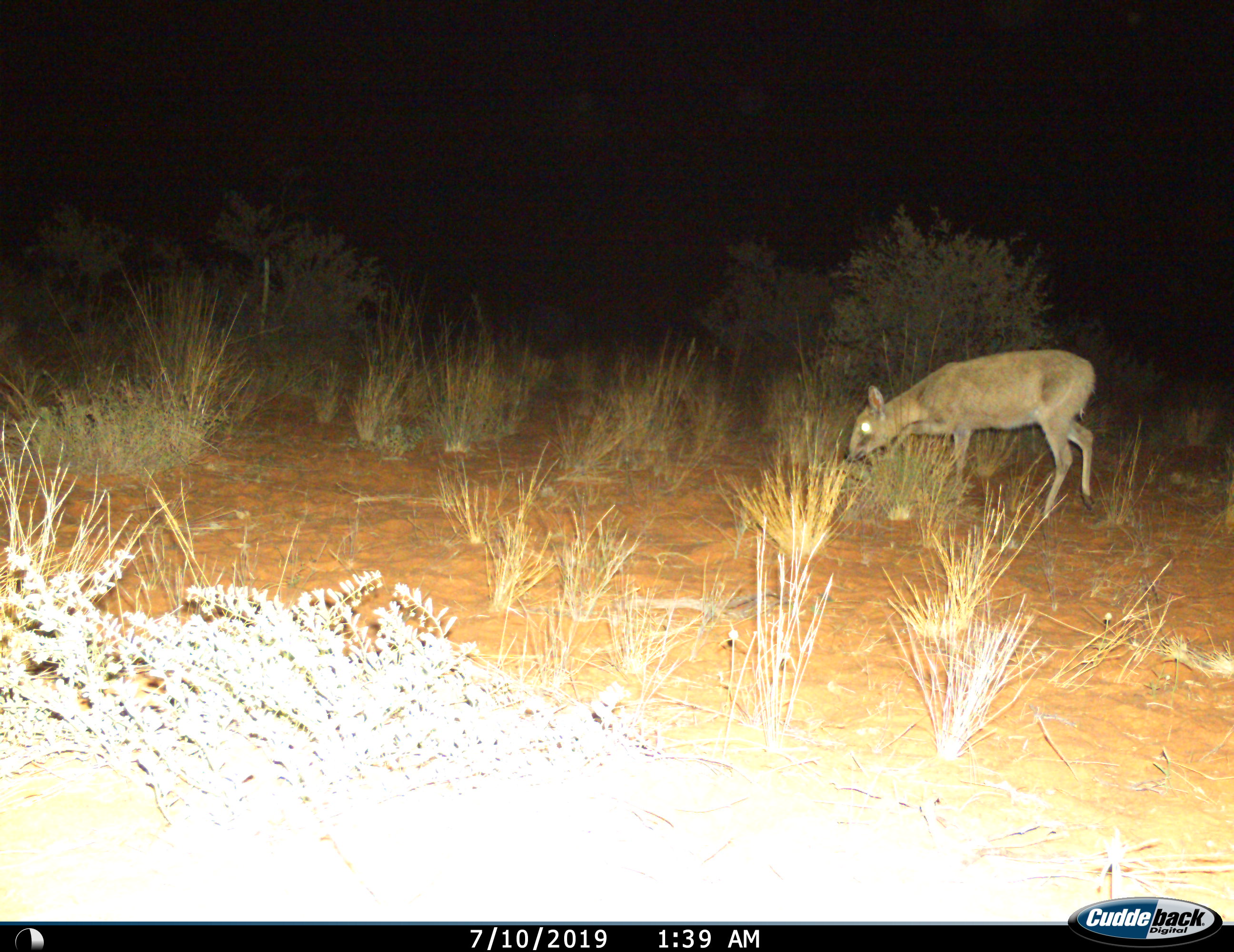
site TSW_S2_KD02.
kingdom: Animalia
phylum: Chordata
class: Mammalia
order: Artiodactyla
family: Bovidae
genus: Sylvicapra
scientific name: Sylvicapra grimmia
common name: common duiker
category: duikercommongrey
Duikercommongrey (common duiker) (Sylvicapra grimmia), count 1. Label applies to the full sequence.